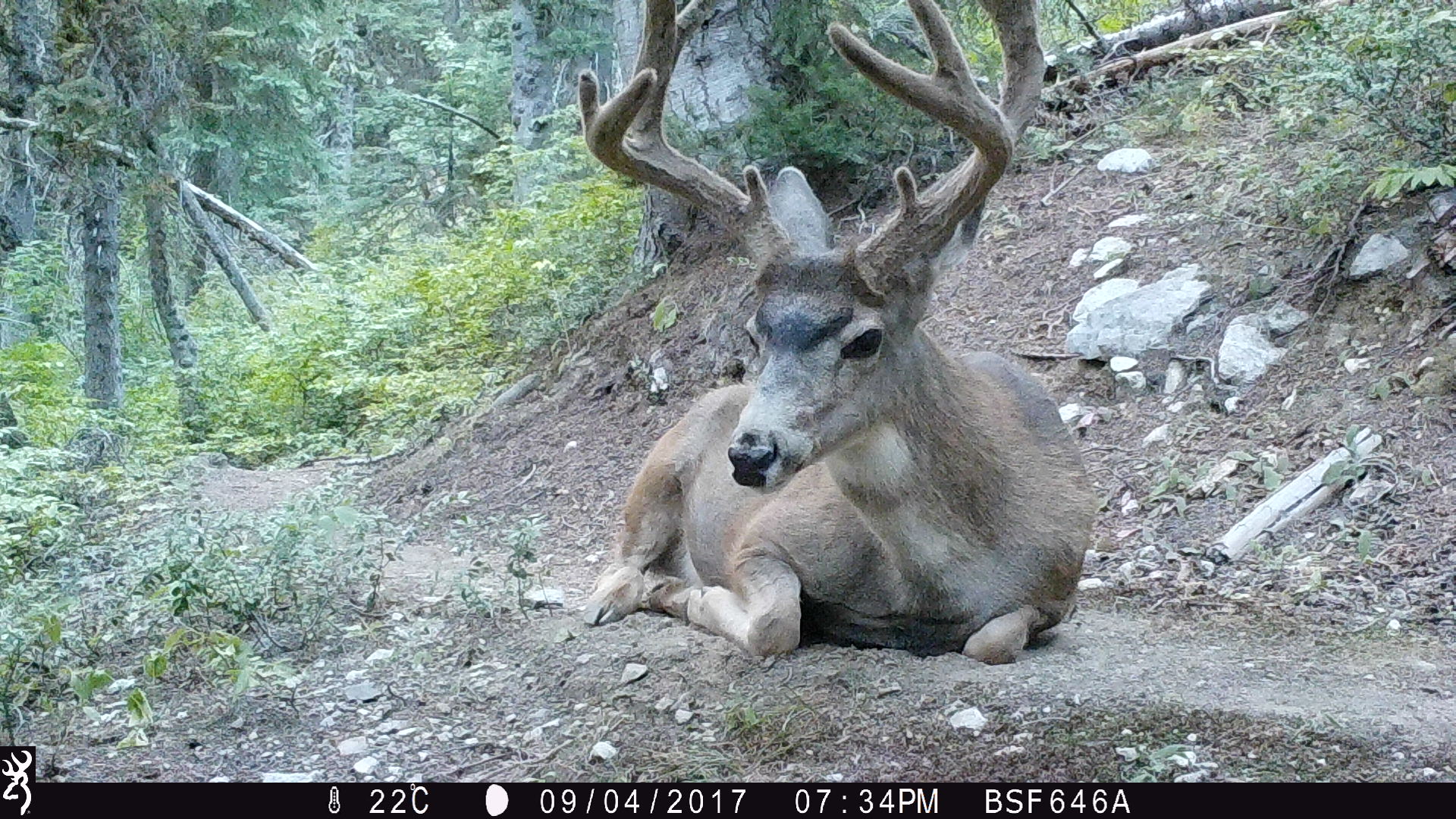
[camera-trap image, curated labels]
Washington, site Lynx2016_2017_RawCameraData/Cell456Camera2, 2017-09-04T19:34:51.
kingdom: Animalia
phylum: Chordata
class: Mammalia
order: Artiodactyla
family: Cervidae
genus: Odocoileus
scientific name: Odocoileus hemionus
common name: mule deer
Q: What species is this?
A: Odocoileus hemionus (mule deer).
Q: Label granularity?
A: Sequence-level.